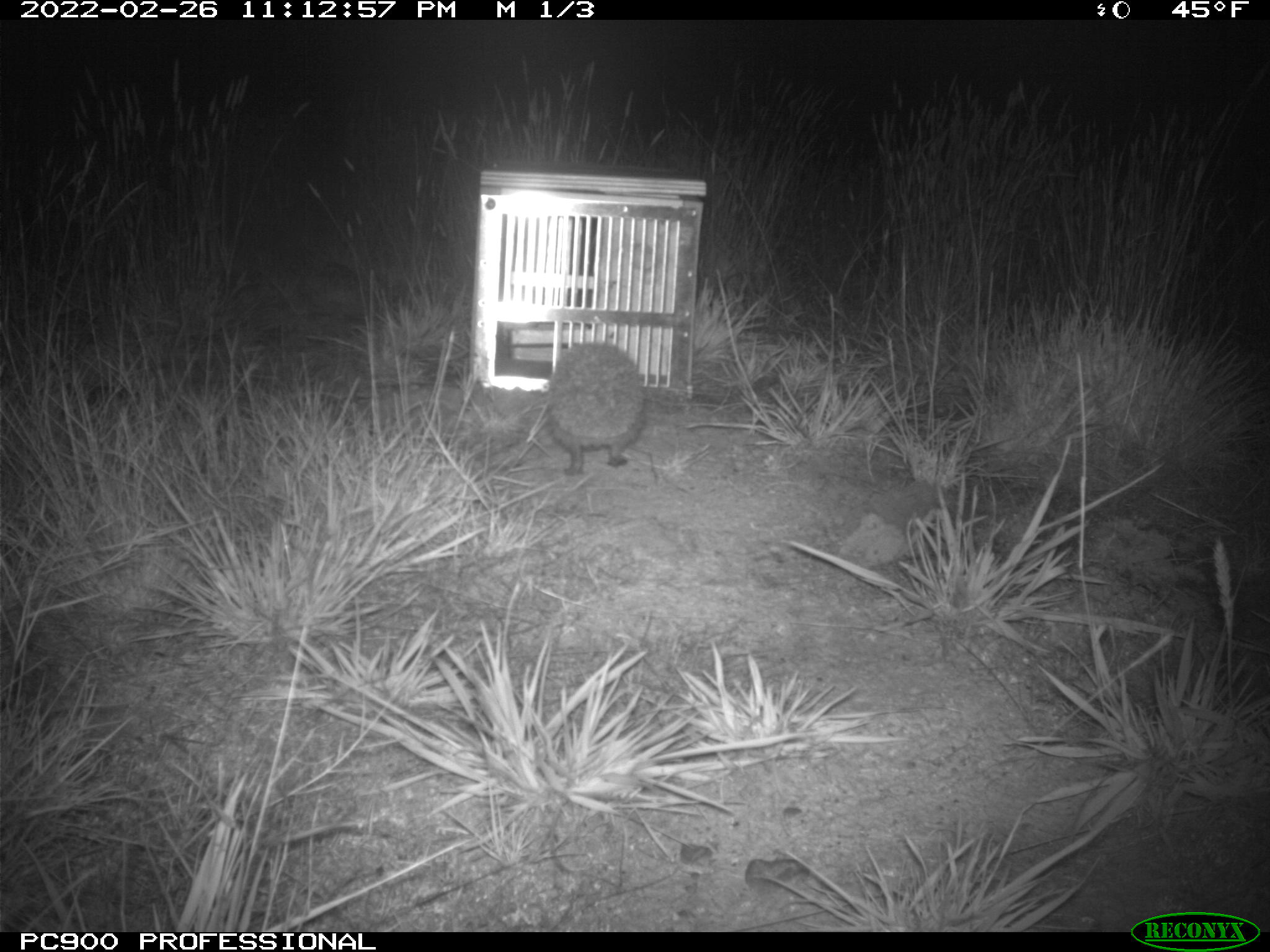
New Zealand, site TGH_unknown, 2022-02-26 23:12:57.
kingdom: Animalia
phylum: Chordata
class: Mammalia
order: Eulipotyphla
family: Erinaceidae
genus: Erinaceus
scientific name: Erinaceus europaeus europaeus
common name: european hedgehog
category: hedgehog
Hedgehog (european hedgehog) (Erinaceus europaeus europaeus).